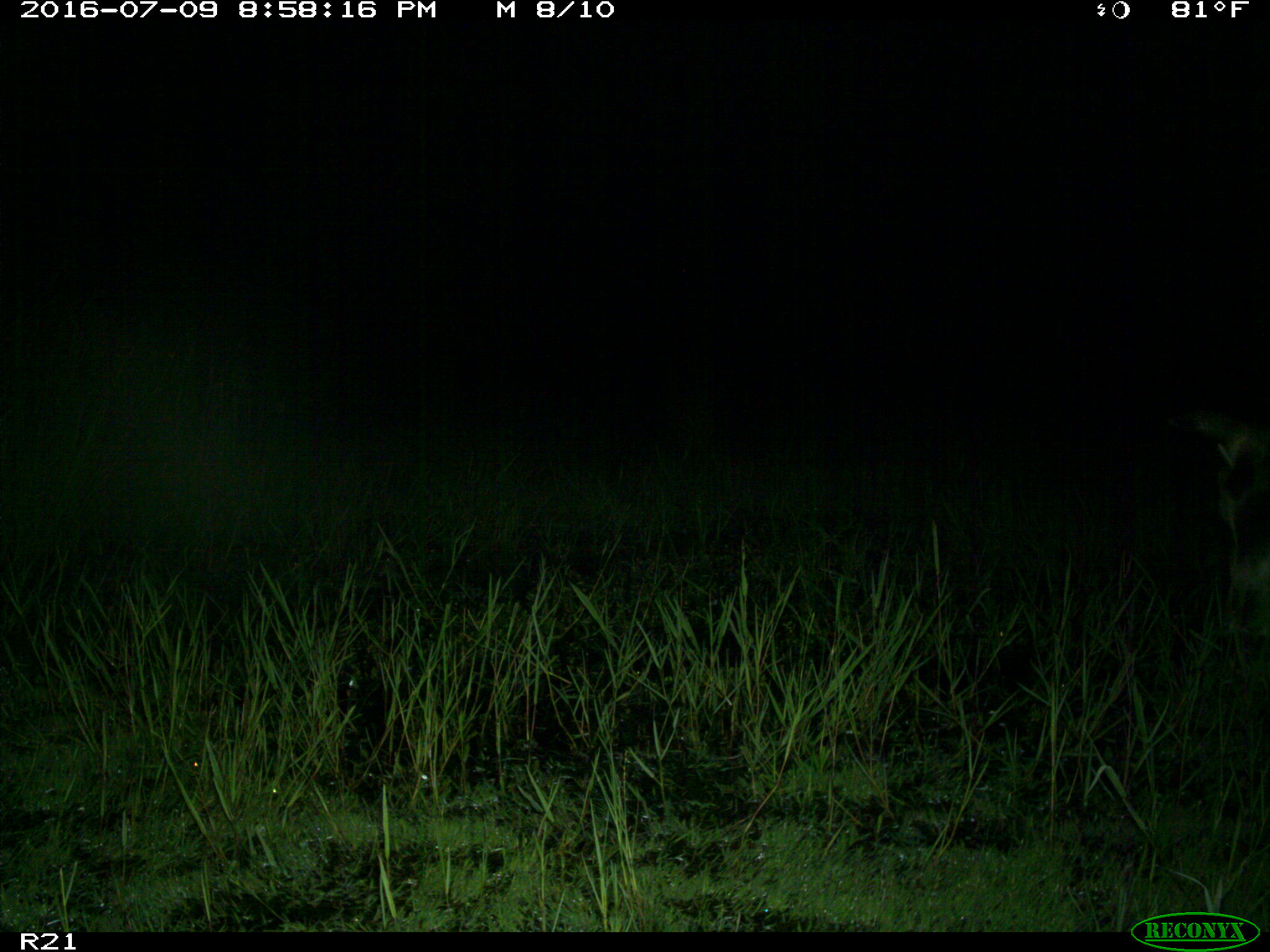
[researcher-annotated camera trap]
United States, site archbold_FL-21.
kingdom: Animalia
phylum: Chordata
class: Mammalia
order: Artiodactyla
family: Bovidae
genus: Bos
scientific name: Bos taurus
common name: domestic cow